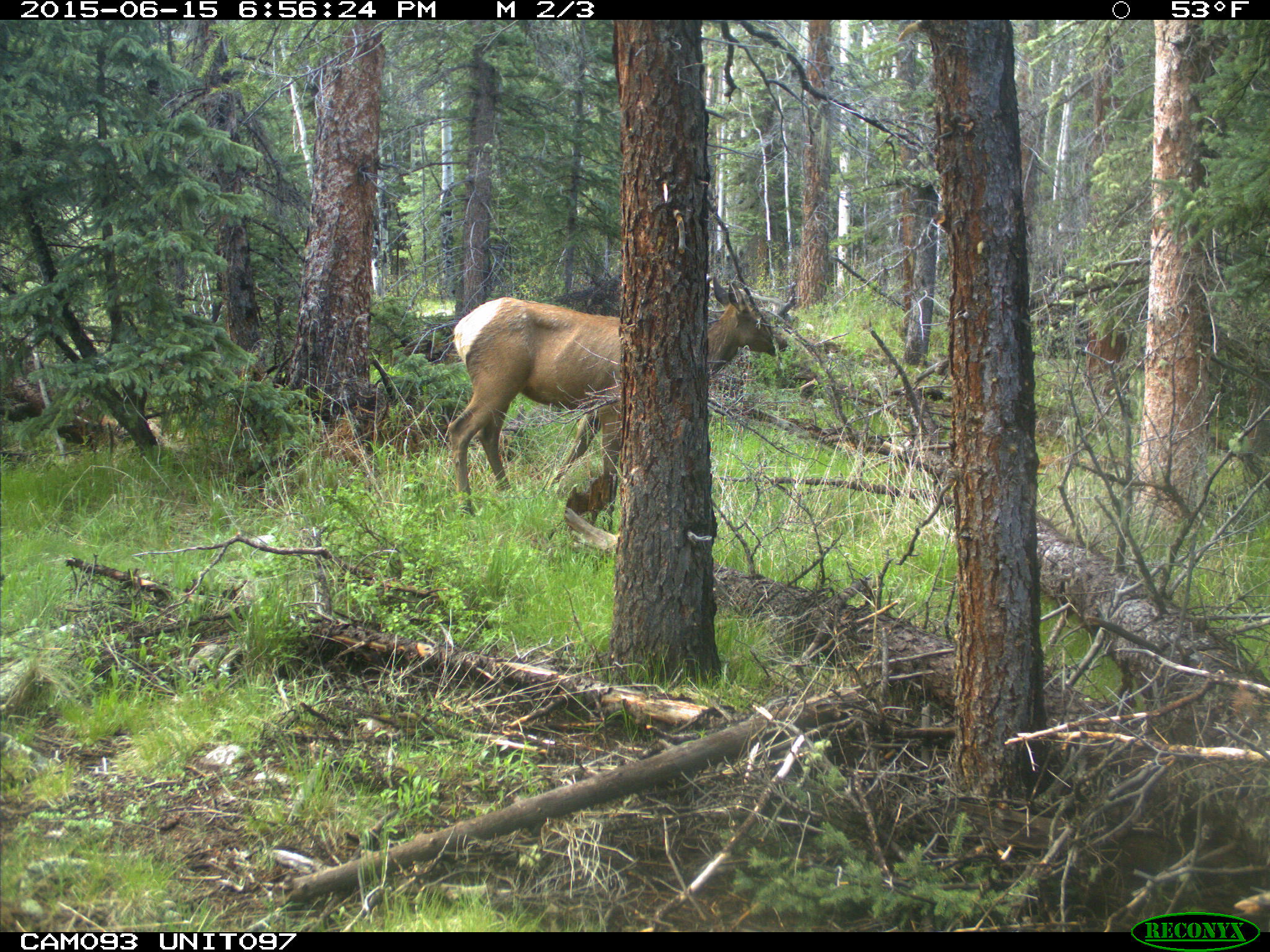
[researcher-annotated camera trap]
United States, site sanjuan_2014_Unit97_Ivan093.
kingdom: Animalia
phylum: Chordata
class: Mammalia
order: Artiodactyla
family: Cervidae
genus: Cervus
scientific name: Cervus elaphus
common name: red deer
Cervus elaphus (red deer).